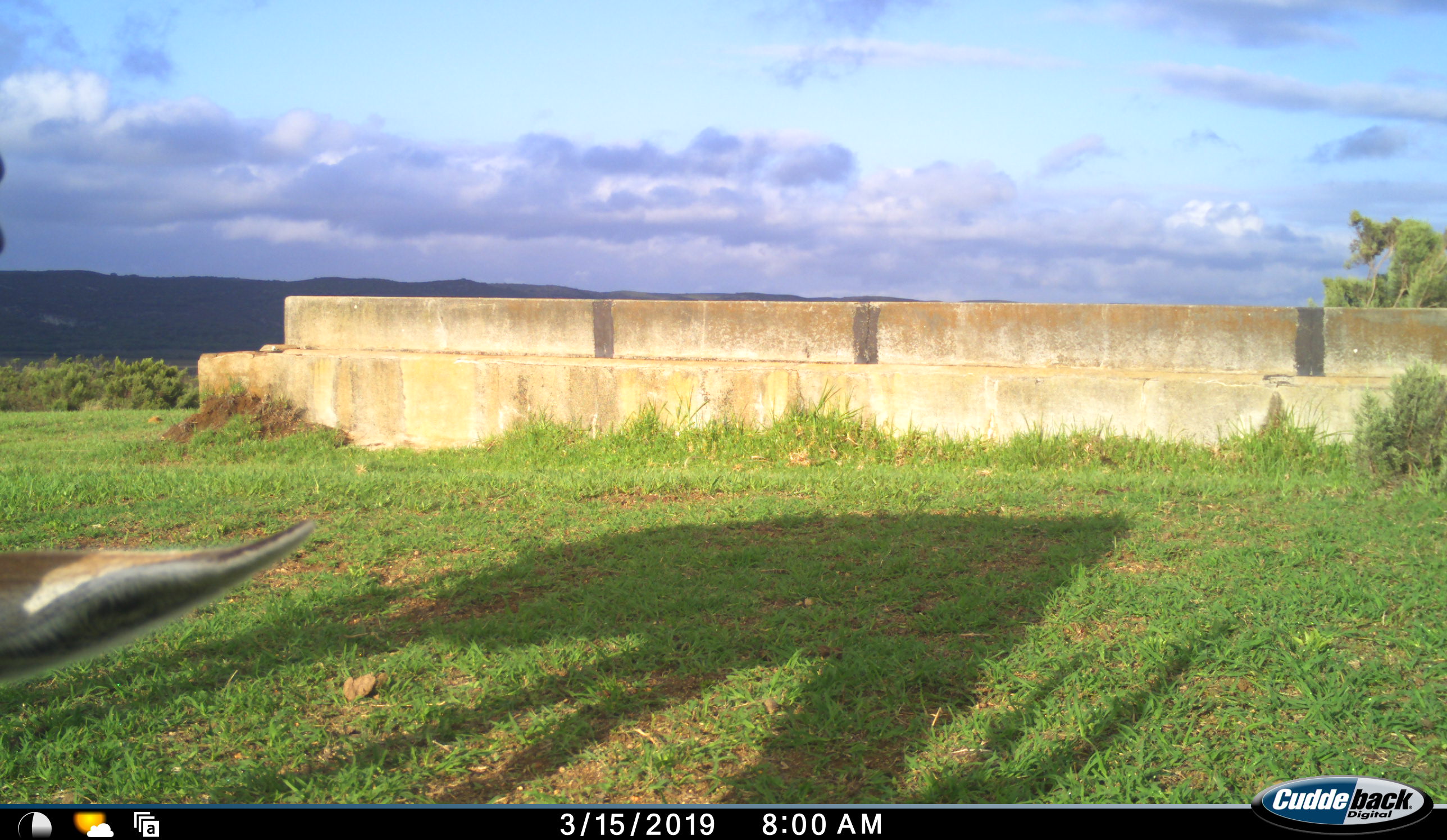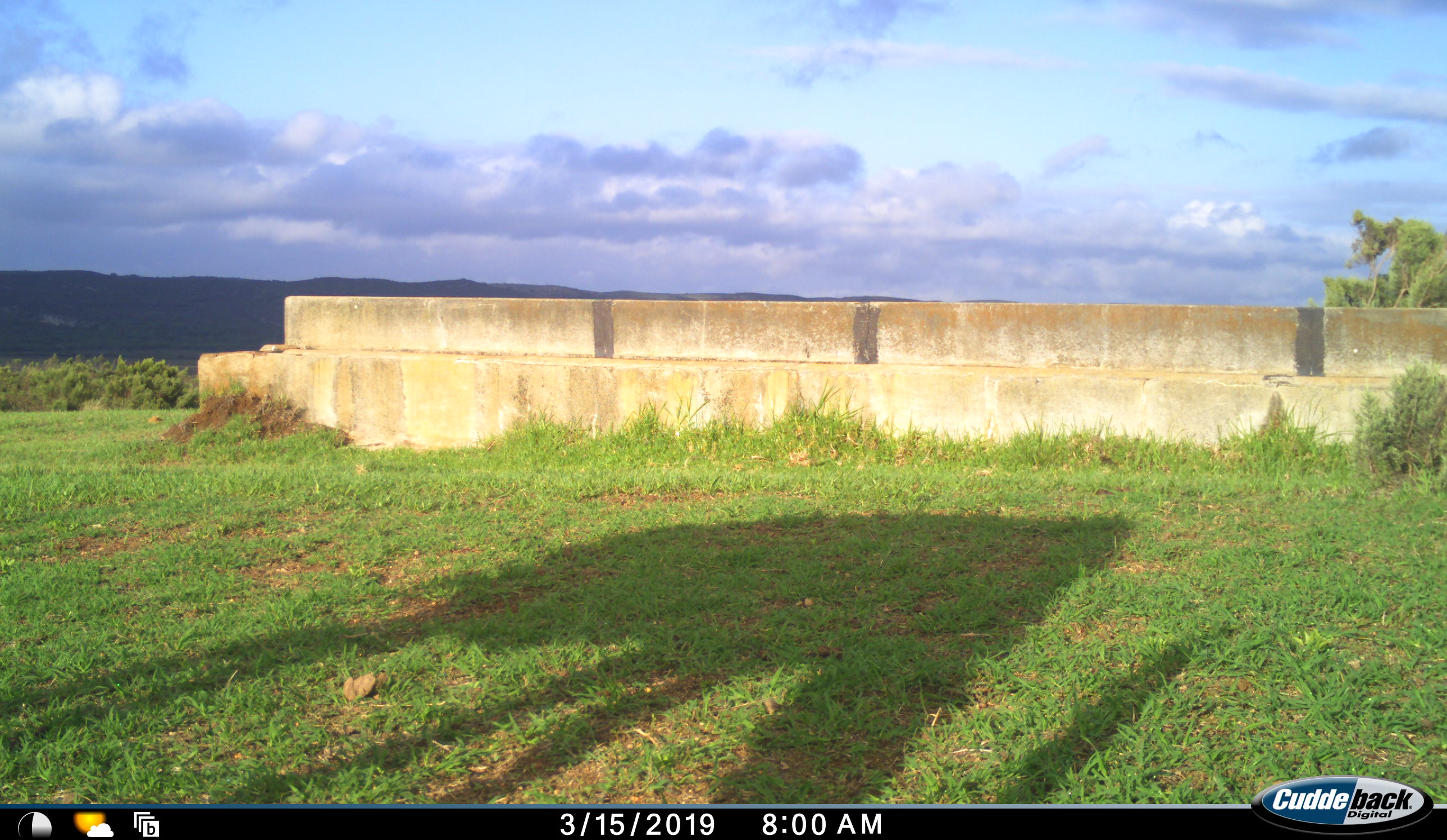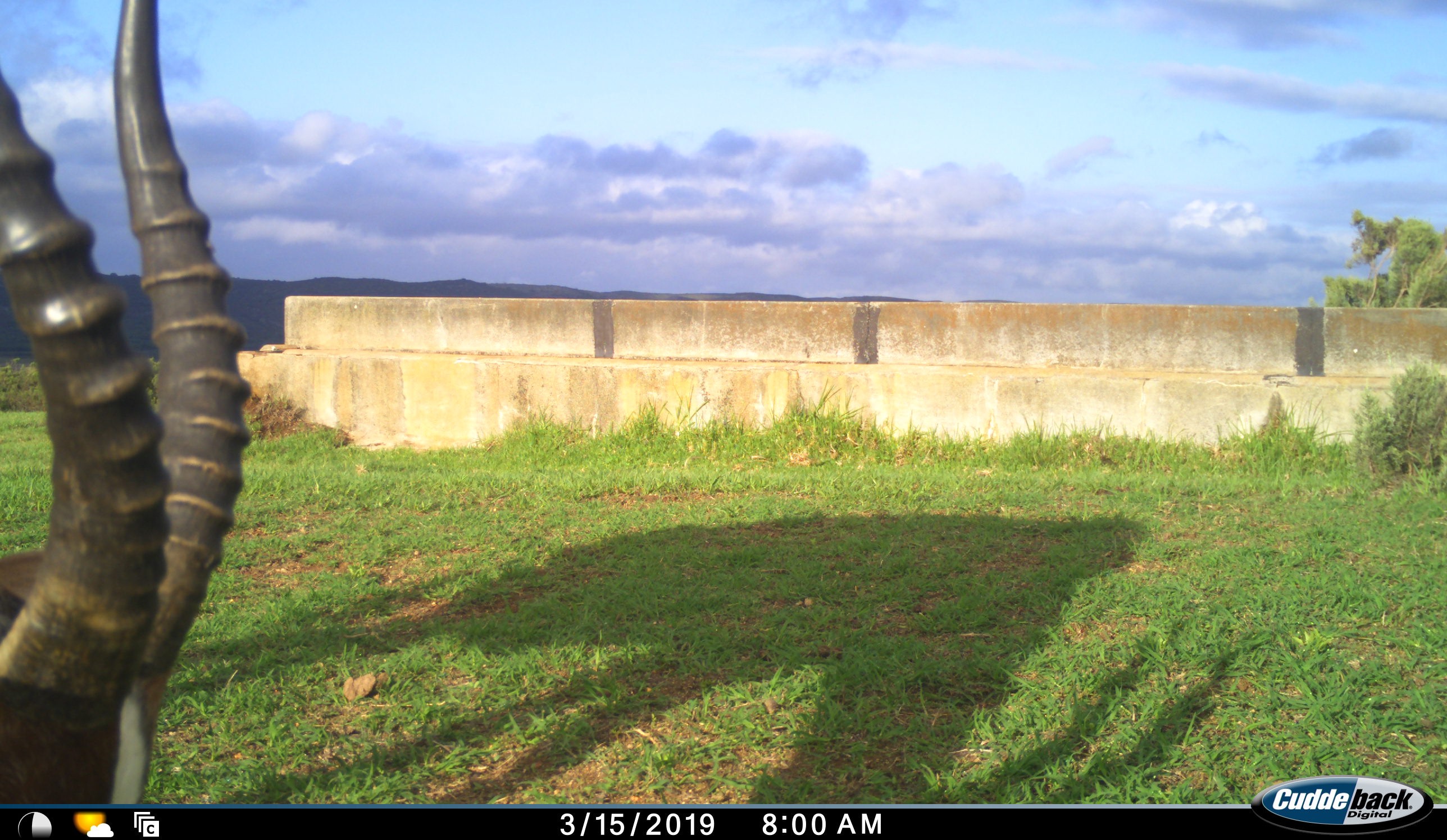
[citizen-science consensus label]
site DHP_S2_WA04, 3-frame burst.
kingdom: Animalia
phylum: Chordata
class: Mammalia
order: Artiodactyla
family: Bovidae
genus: Damaliscus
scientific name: Damaliscus pygargus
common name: bontebok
Bontebok (Damaliscus pygargus), count 1. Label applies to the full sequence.